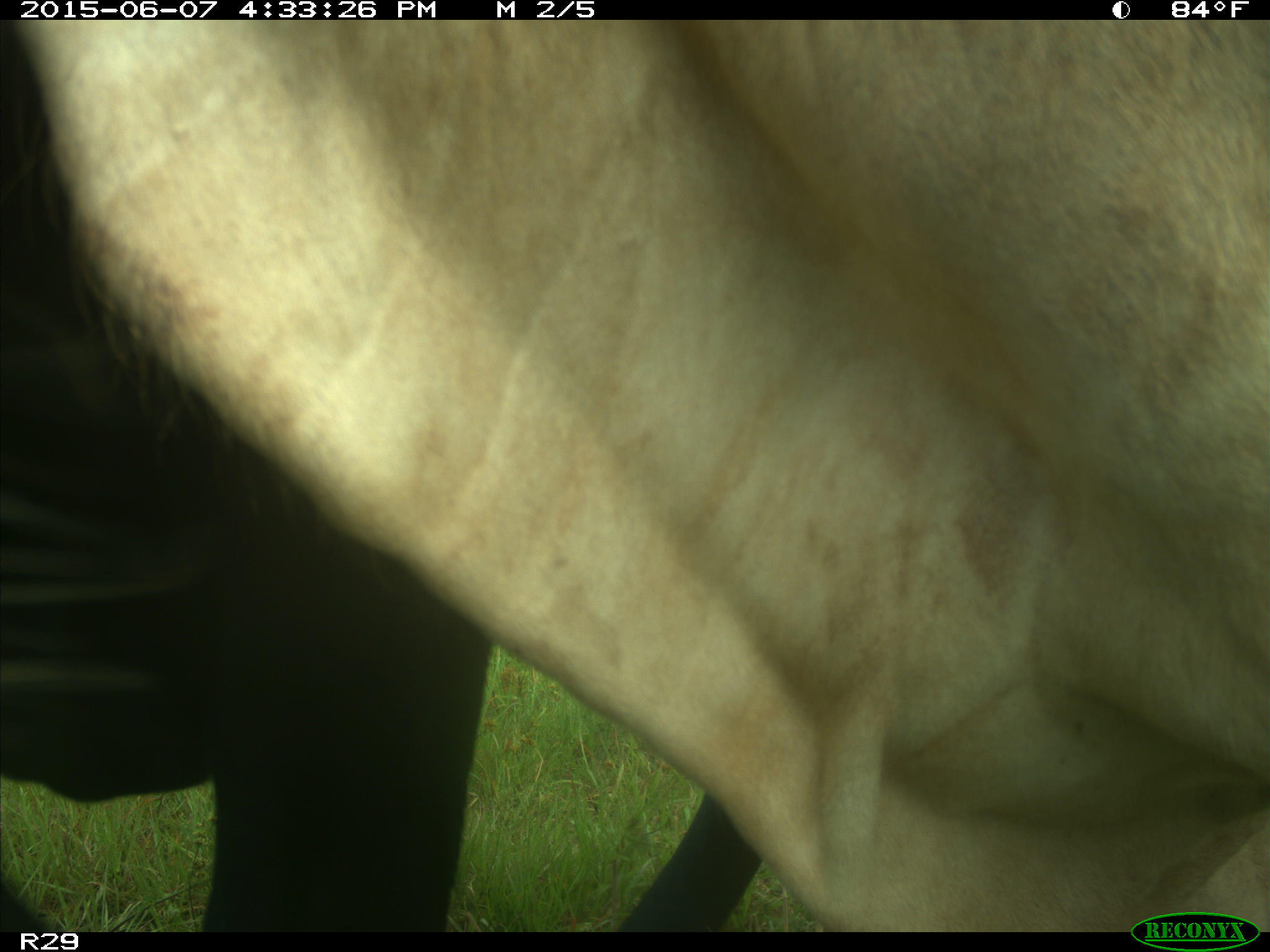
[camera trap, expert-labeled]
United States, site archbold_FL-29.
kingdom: Animalia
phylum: Chordata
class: Mammalia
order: Artiodactyla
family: Bovidae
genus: Bos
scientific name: Bos taurus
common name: domestic cow